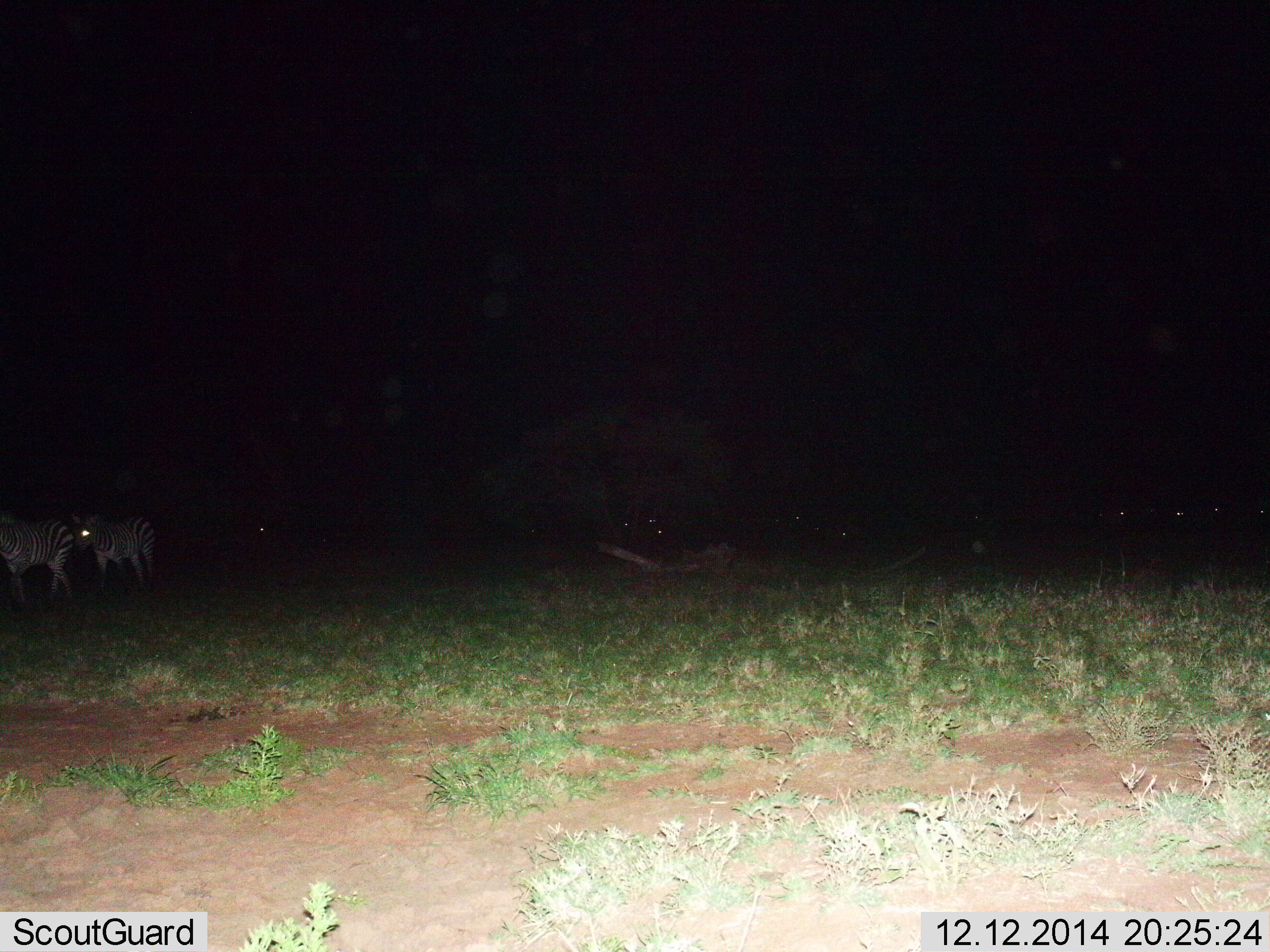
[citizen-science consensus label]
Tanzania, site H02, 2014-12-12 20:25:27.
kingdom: Animalia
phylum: Chordata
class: Mammalia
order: Perissodactyla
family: Equidae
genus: Equus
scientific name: Equus quagga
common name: plains zebra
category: zebra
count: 2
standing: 36%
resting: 0%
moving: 73%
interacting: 9%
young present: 9%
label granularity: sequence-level